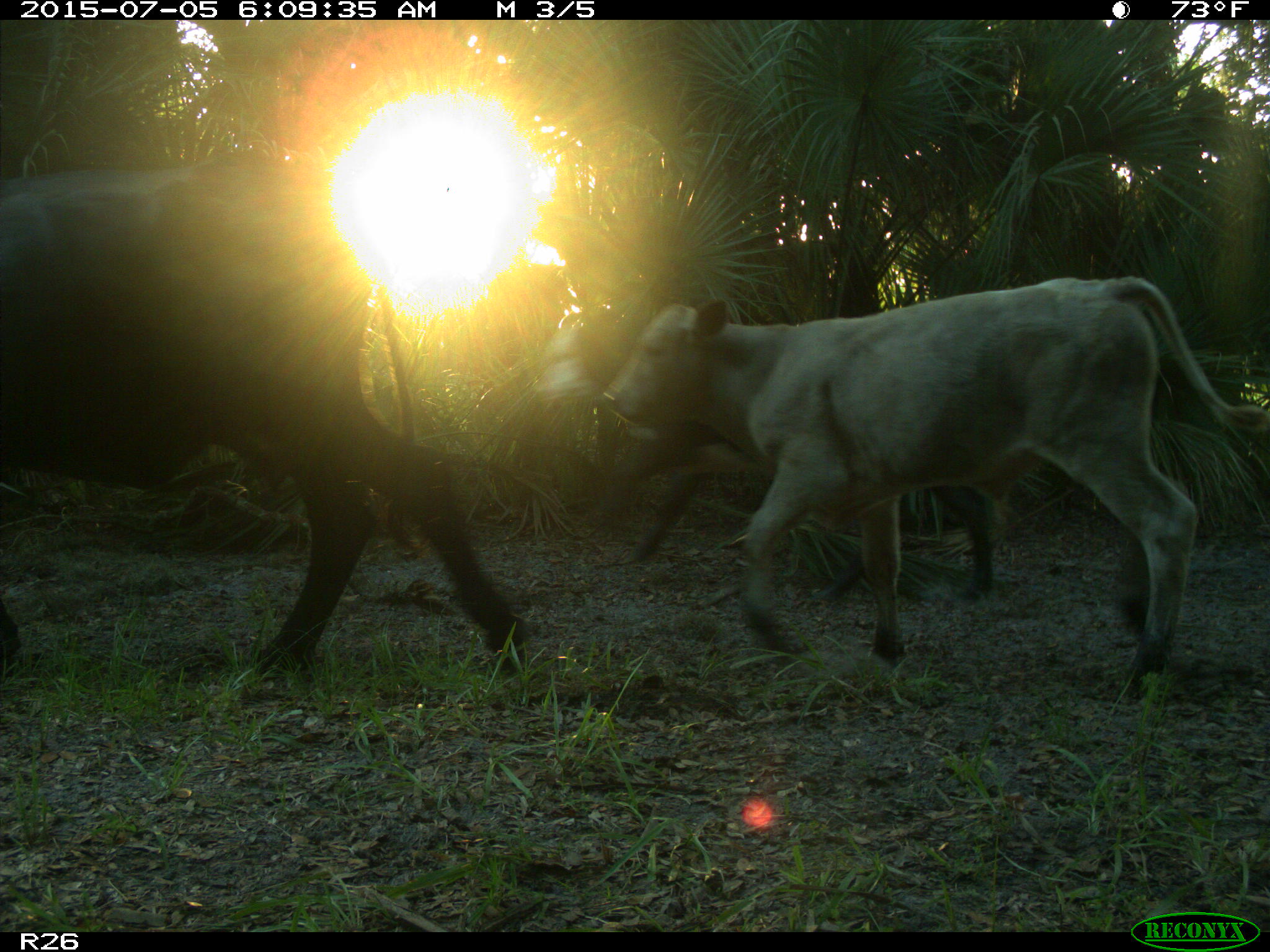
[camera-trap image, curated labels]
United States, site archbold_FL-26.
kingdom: Animalia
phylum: Chordata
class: Mammalia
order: Artiodactyla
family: Bovidae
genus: Bos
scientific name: Bos taurus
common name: domestic cow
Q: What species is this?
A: Bos taurus (domestic cow).